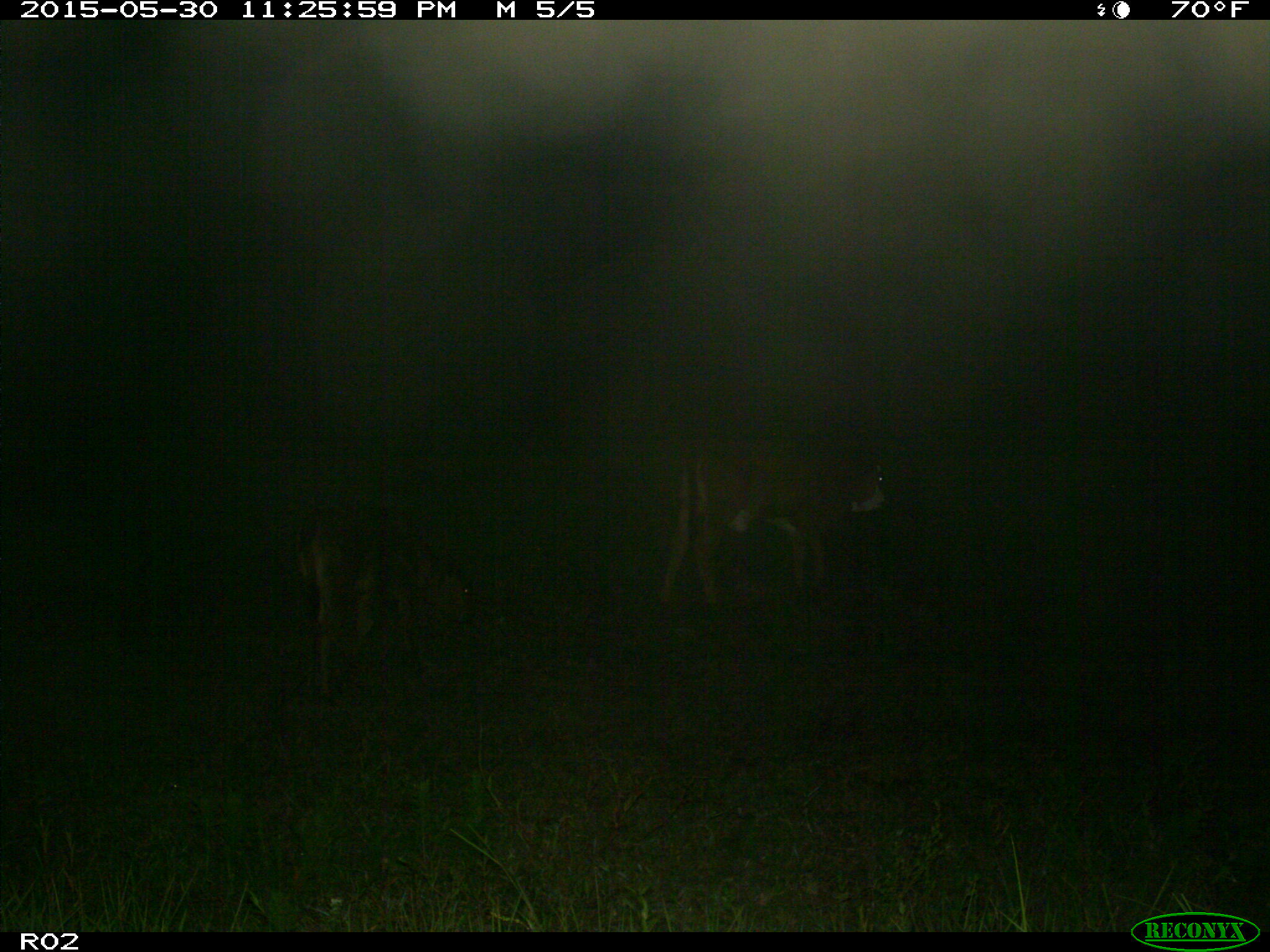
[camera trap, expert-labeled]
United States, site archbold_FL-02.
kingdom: Animalia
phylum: Chordata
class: Mammalia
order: Artiodactyla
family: Bovidae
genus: Bos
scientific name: Bos taurus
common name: domestic cow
Bos taurus (domestic cow).